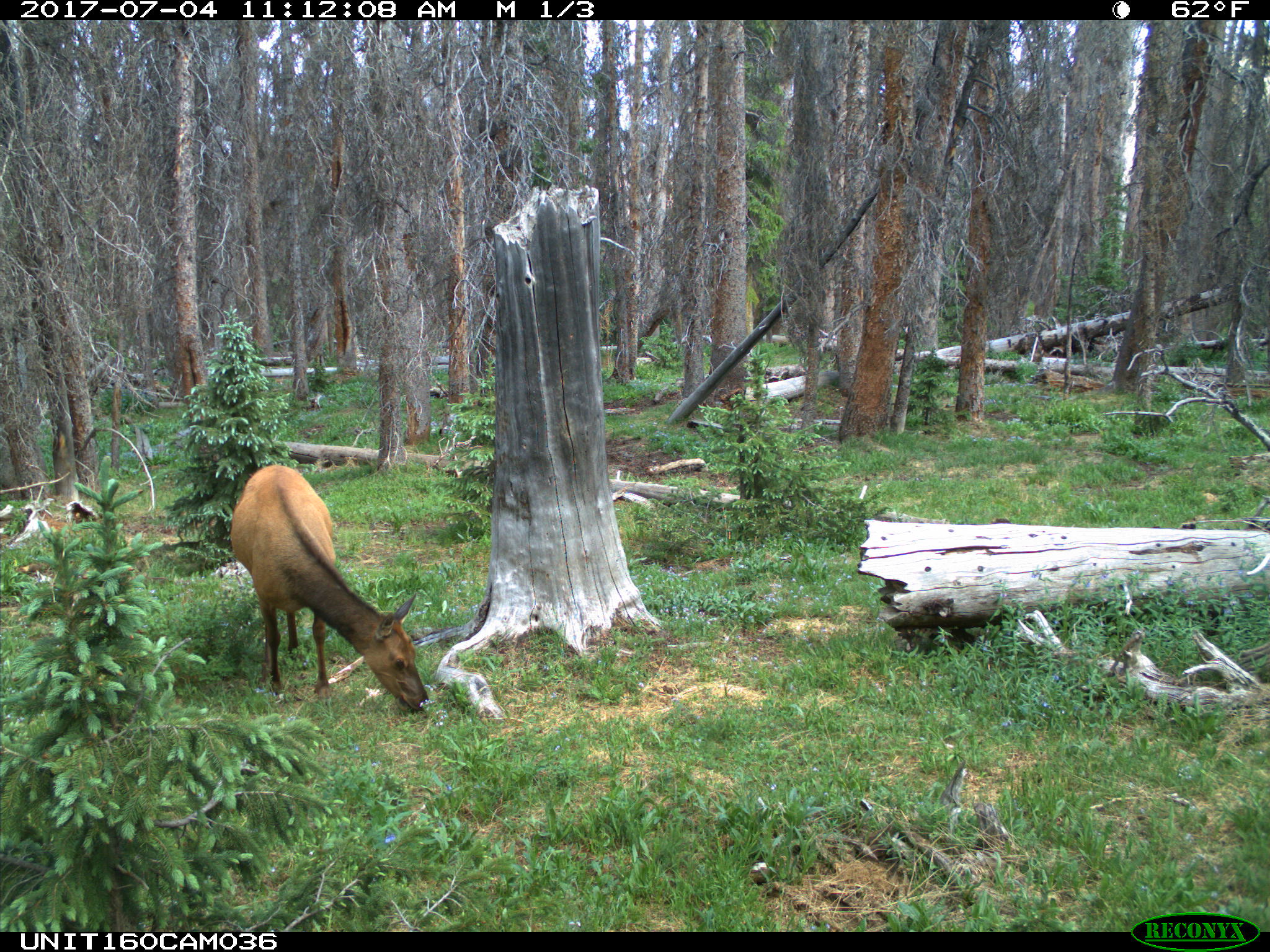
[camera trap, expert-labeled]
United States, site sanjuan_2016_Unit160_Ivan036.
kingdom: Animalia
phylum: Chordata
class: Mammalia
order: Artiodactyla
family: Cervidae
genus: Cervus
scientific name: Cervus elaphus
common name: red deer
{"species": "Cervus elaphus (red deer)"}